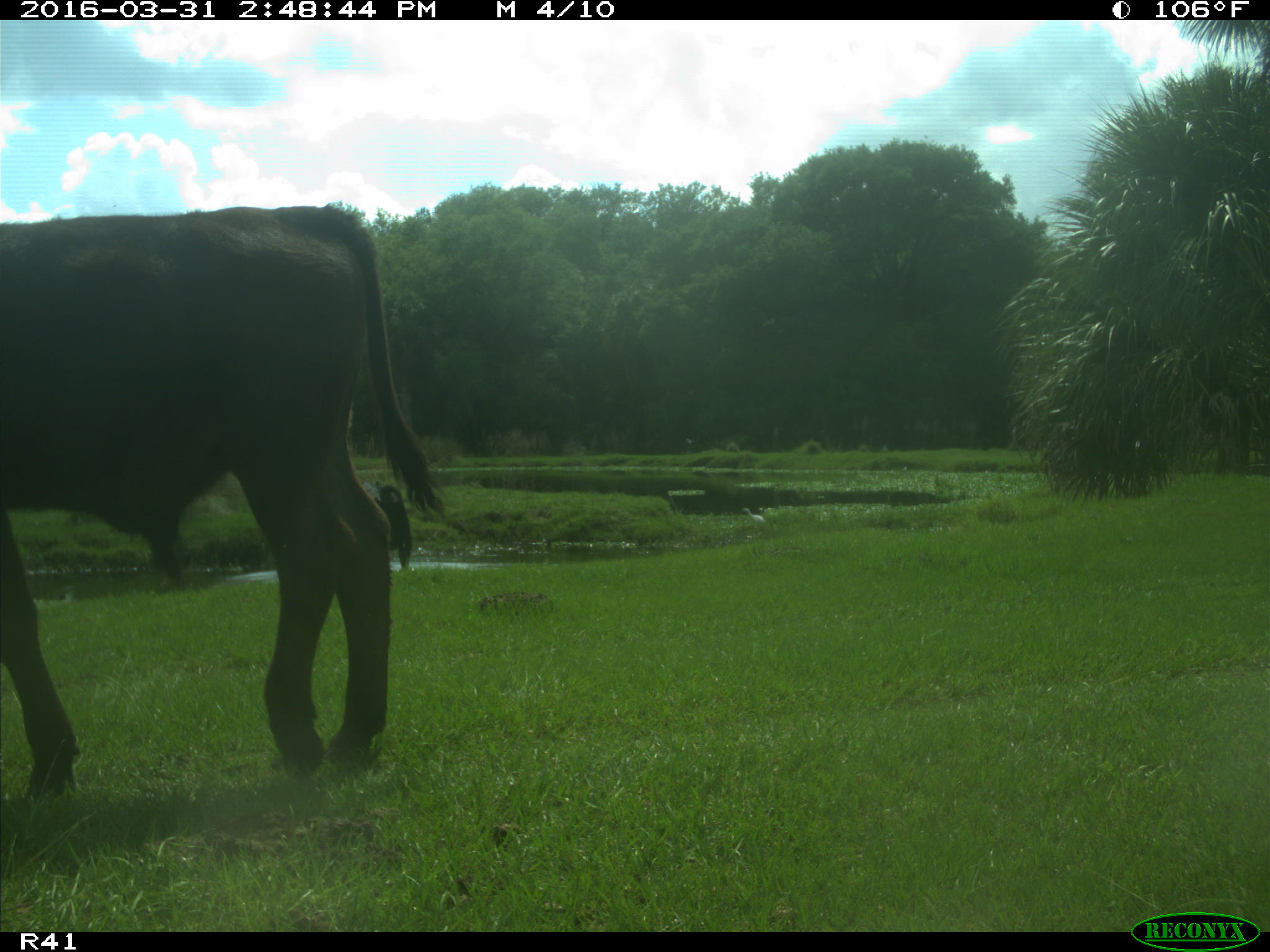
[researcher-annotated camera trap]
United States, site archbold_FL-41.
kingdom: Animalia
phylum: Chordata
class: Mammalia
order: Artiodactyla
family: Bovidae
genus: Bos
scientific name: Bos taurus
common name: domestic cow